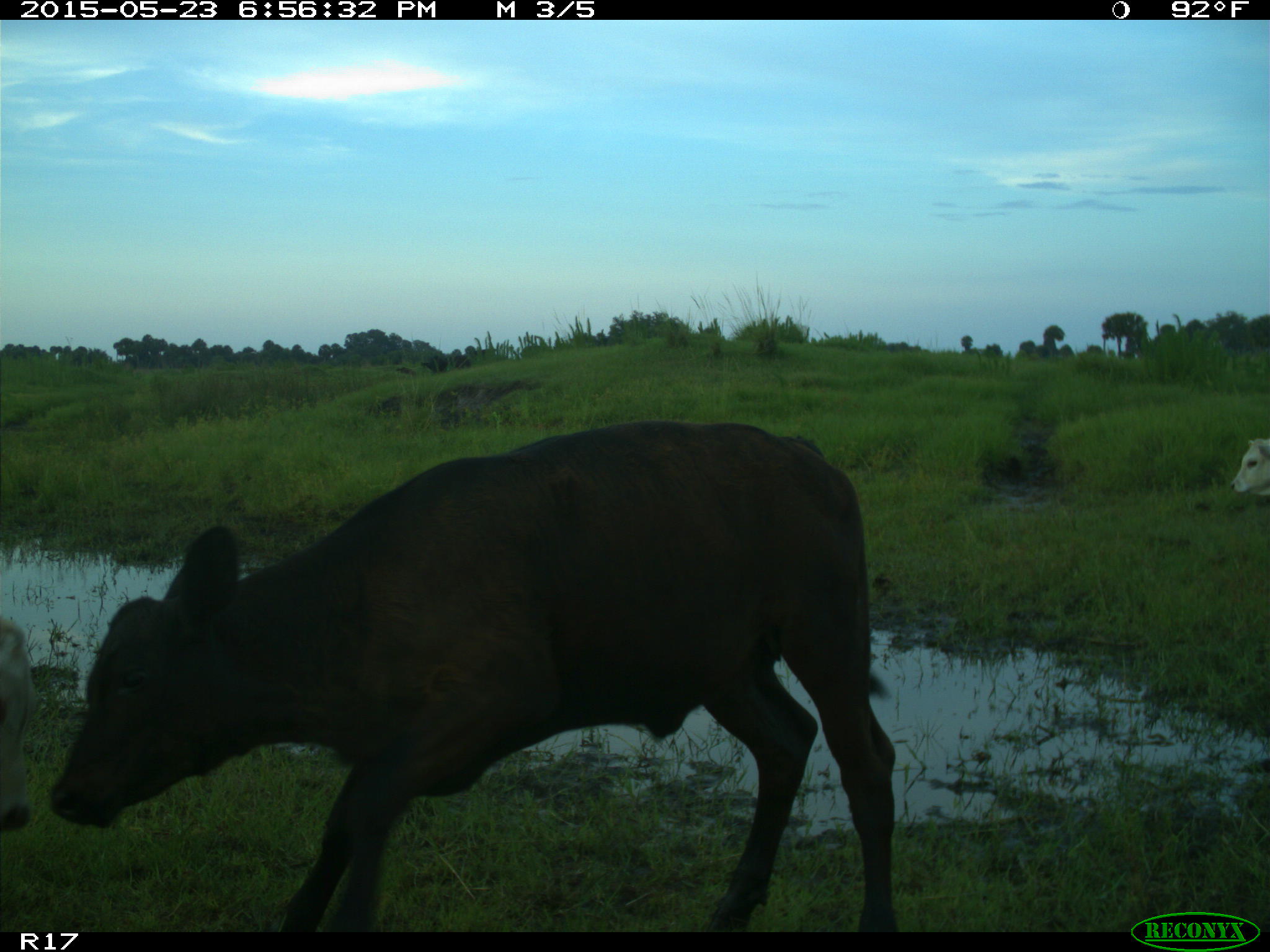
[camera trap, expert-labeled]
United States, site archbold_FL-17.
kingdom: Animalia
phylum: Chordata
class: Mammalia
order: Artiodactyla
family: Bovidae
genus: Bos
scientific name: Bos taurus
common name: domestic cow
Bos taurus (domestic cow).